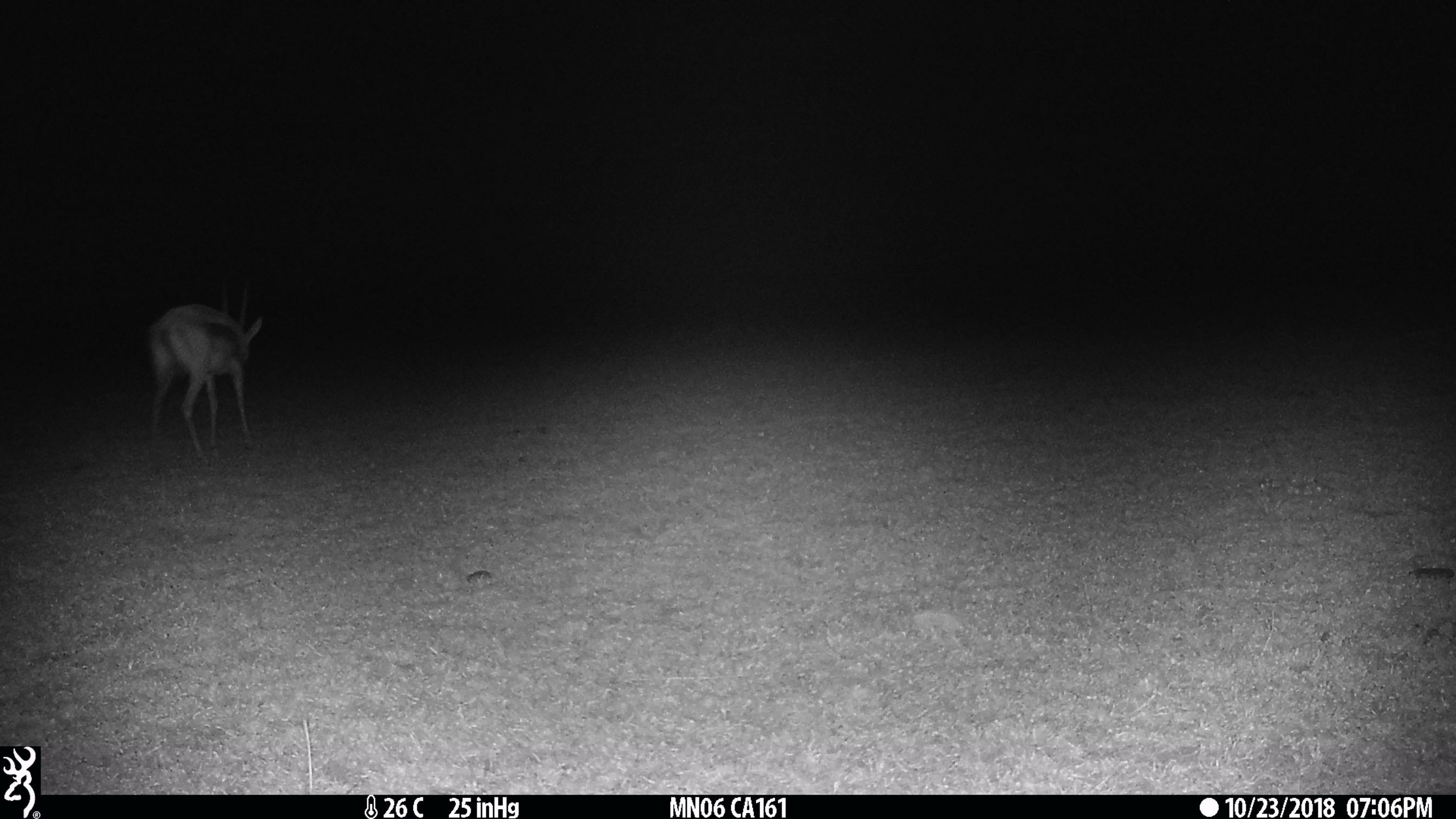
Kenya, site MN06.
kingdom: Animalia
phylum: Chordata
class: Mammalia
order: Artiodactyla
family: Bovidae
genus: Eudorcas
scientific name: Eudorcas thomsonii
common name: thomon's gazelle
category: gazelle thomsons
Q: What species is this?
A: Gazelle thomsons (thomon's gazelle) (Eudorcas thomsonii).